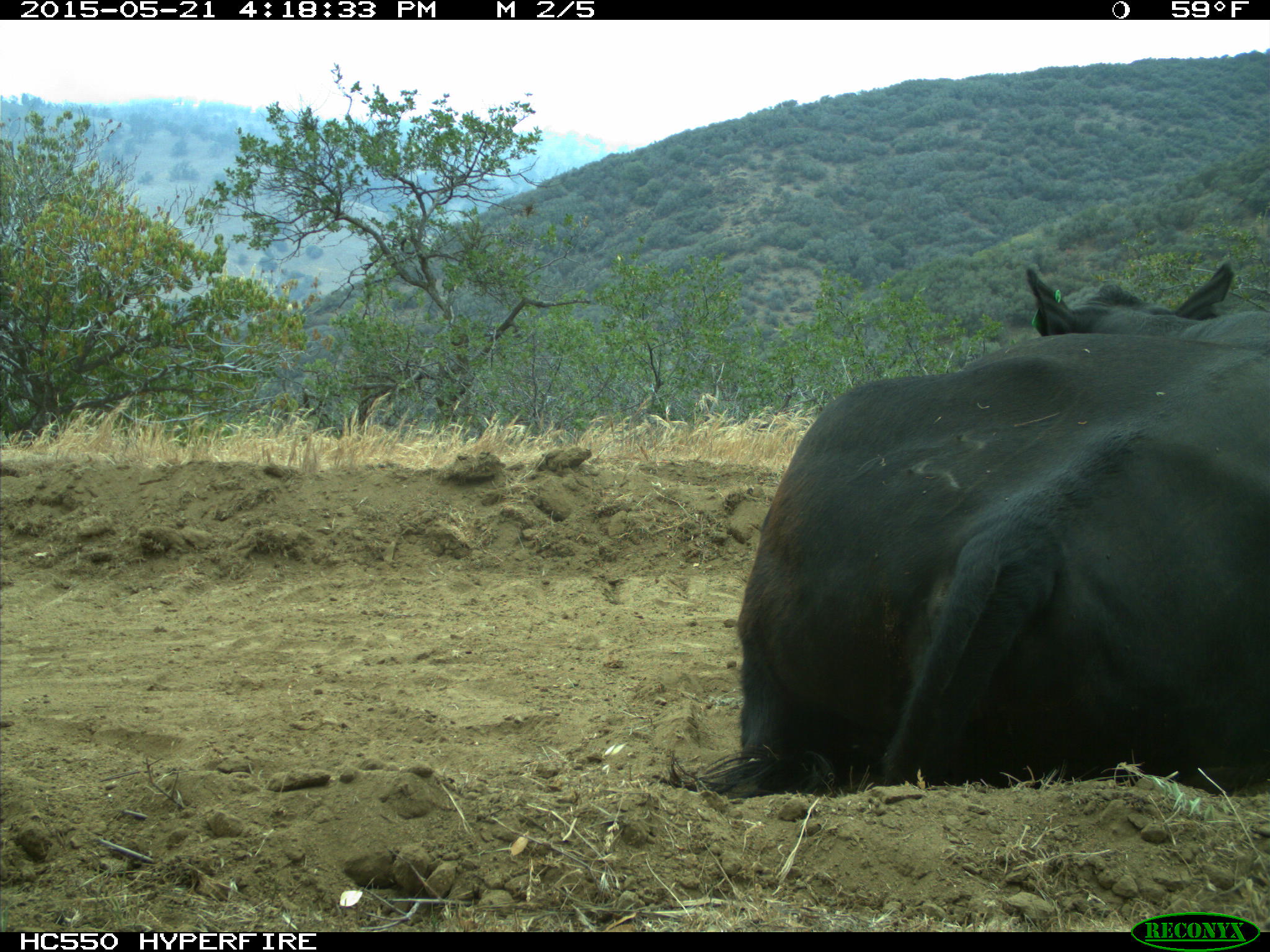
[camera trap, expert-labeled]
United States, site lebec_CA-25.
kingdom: Animalia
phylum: Chordata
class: Mammalia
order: Artiodactyla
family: Bovidae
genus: Bos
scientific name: Bos taurus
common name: domestic cow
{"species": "Bos taurus (domestic cow)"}